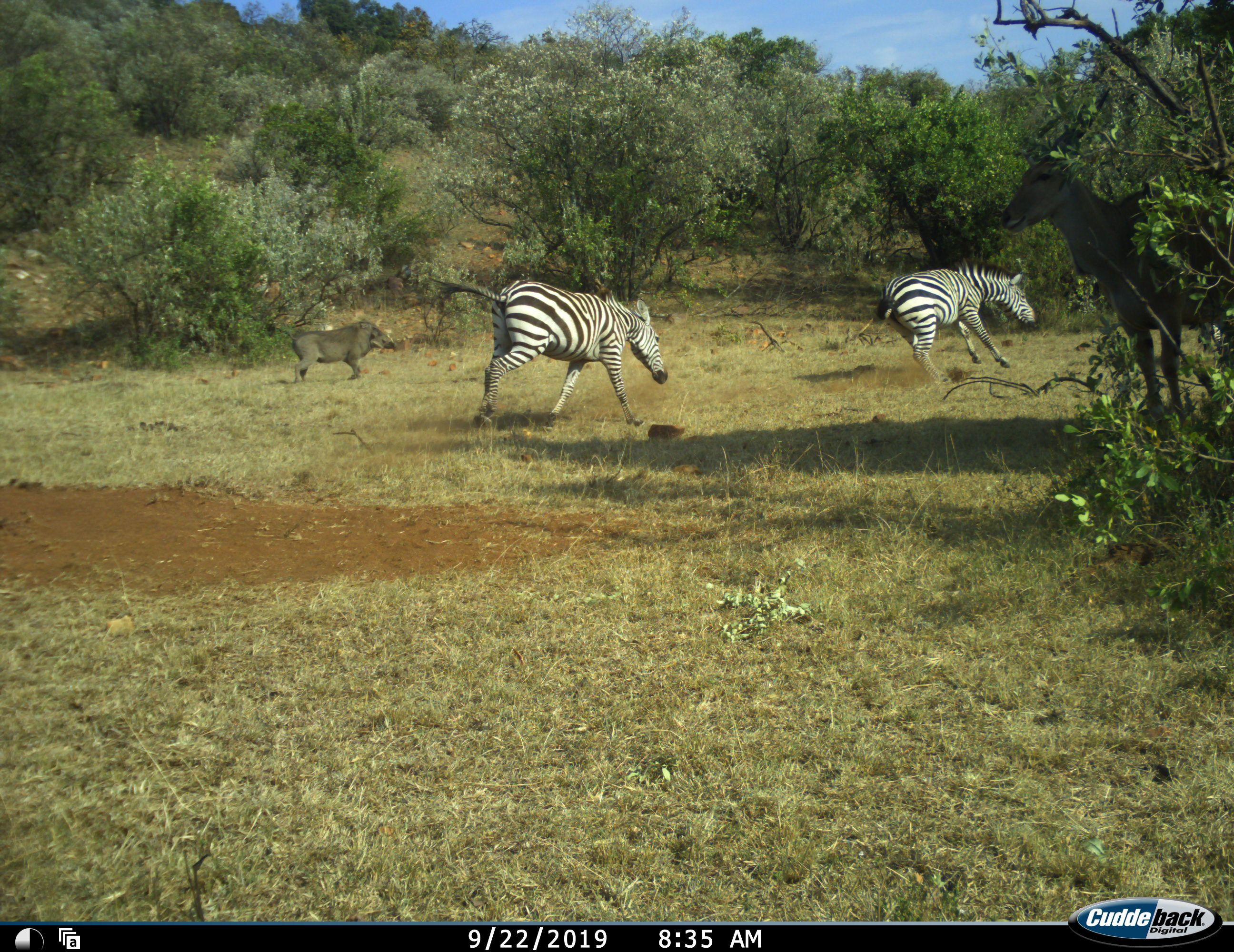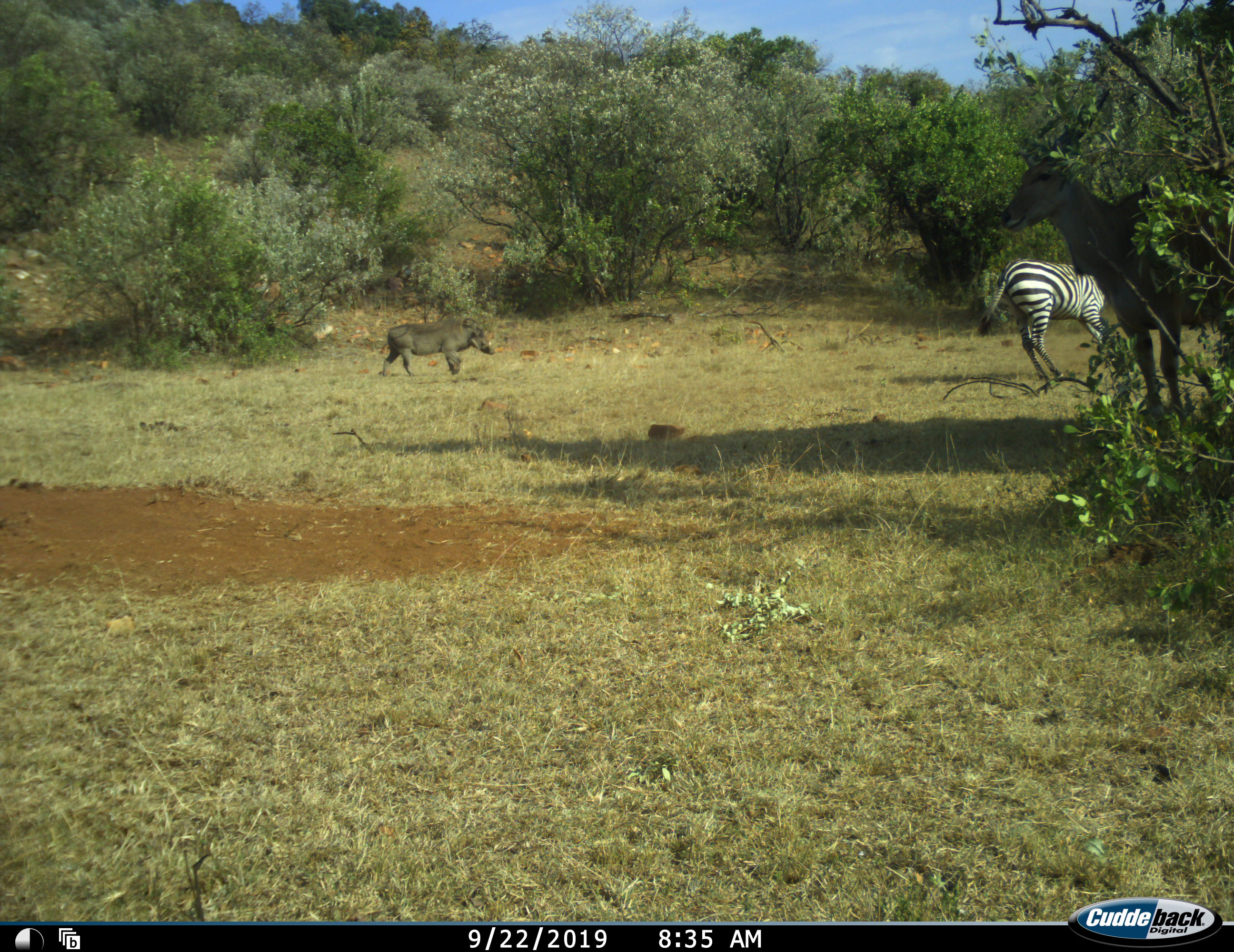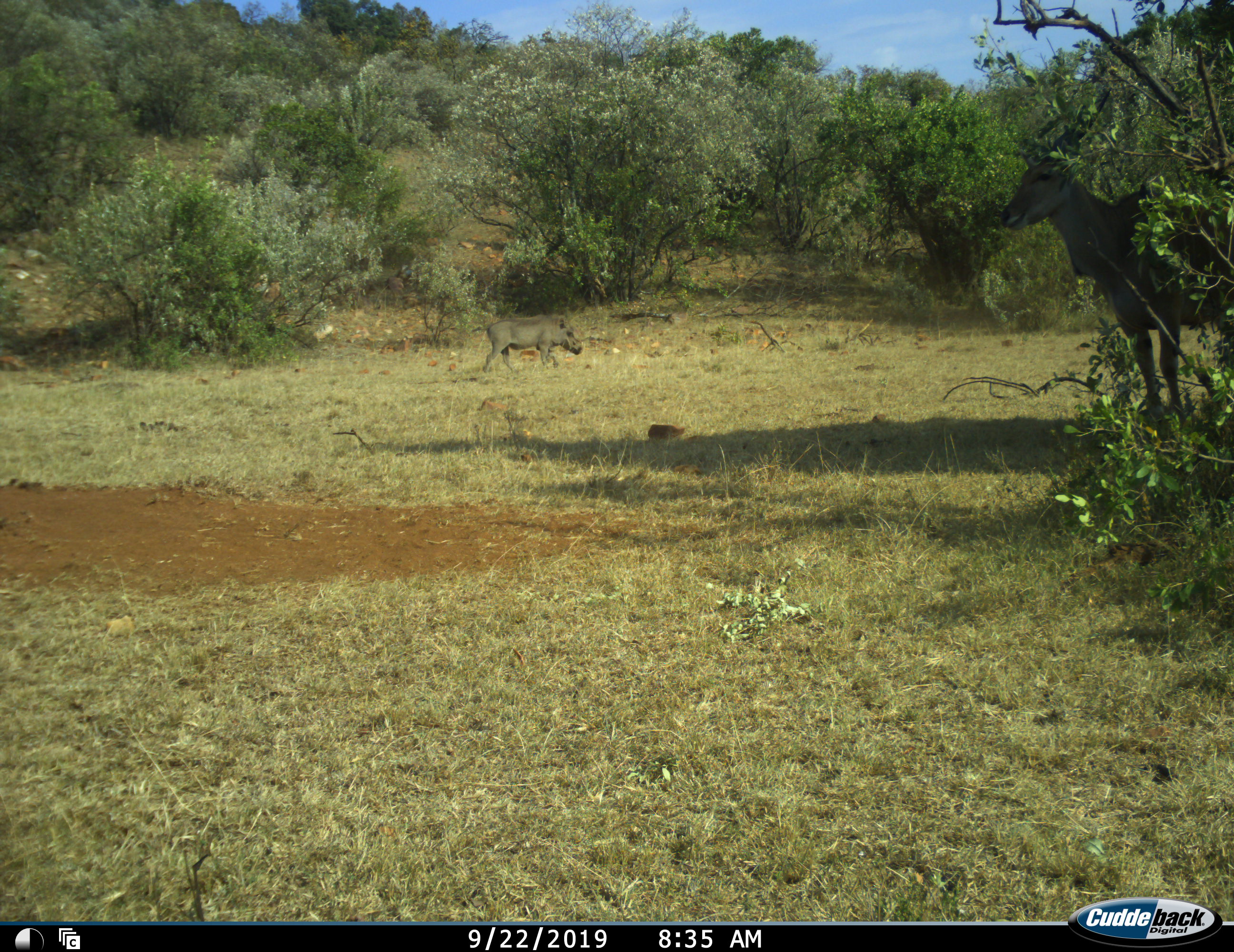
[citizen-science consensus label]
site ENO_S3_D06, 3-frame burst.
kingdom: Animalia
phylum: Chordata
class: Mammalia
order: Artiodactyla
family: Suidae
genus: Phacochoerus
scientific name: Phacochoerus africanus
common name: warthog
Warthog (Phacochoerus africanus), count 1. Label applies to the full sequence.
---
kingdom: Animalia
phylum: Chordata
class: Mammalia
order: Perissodactyla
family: Equidae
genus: Equus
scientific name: Equus quagga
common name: plains zebra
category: zebraplains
Zebraplains (plains zebra) (Equus quagga), count 2. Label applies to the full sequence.